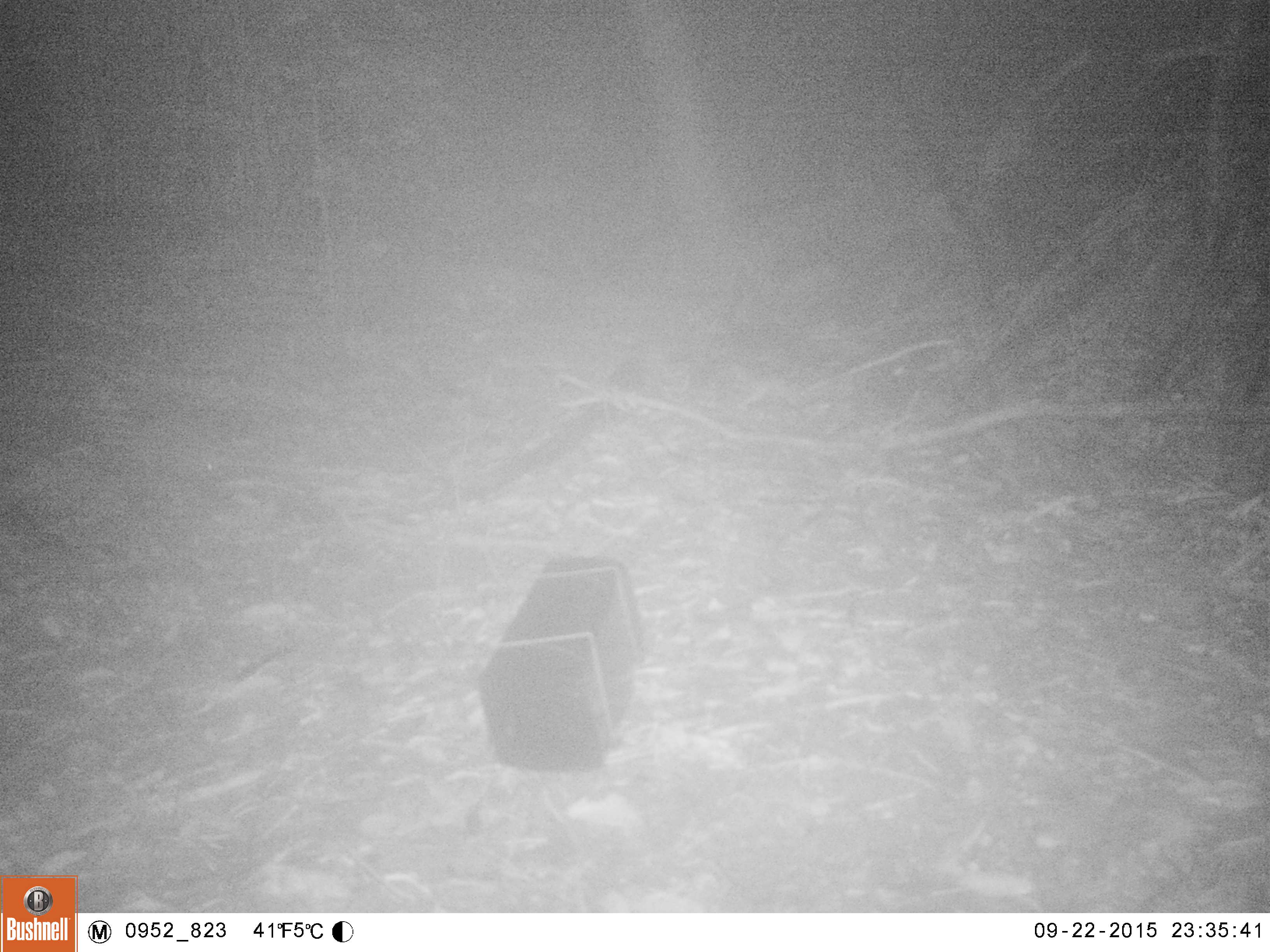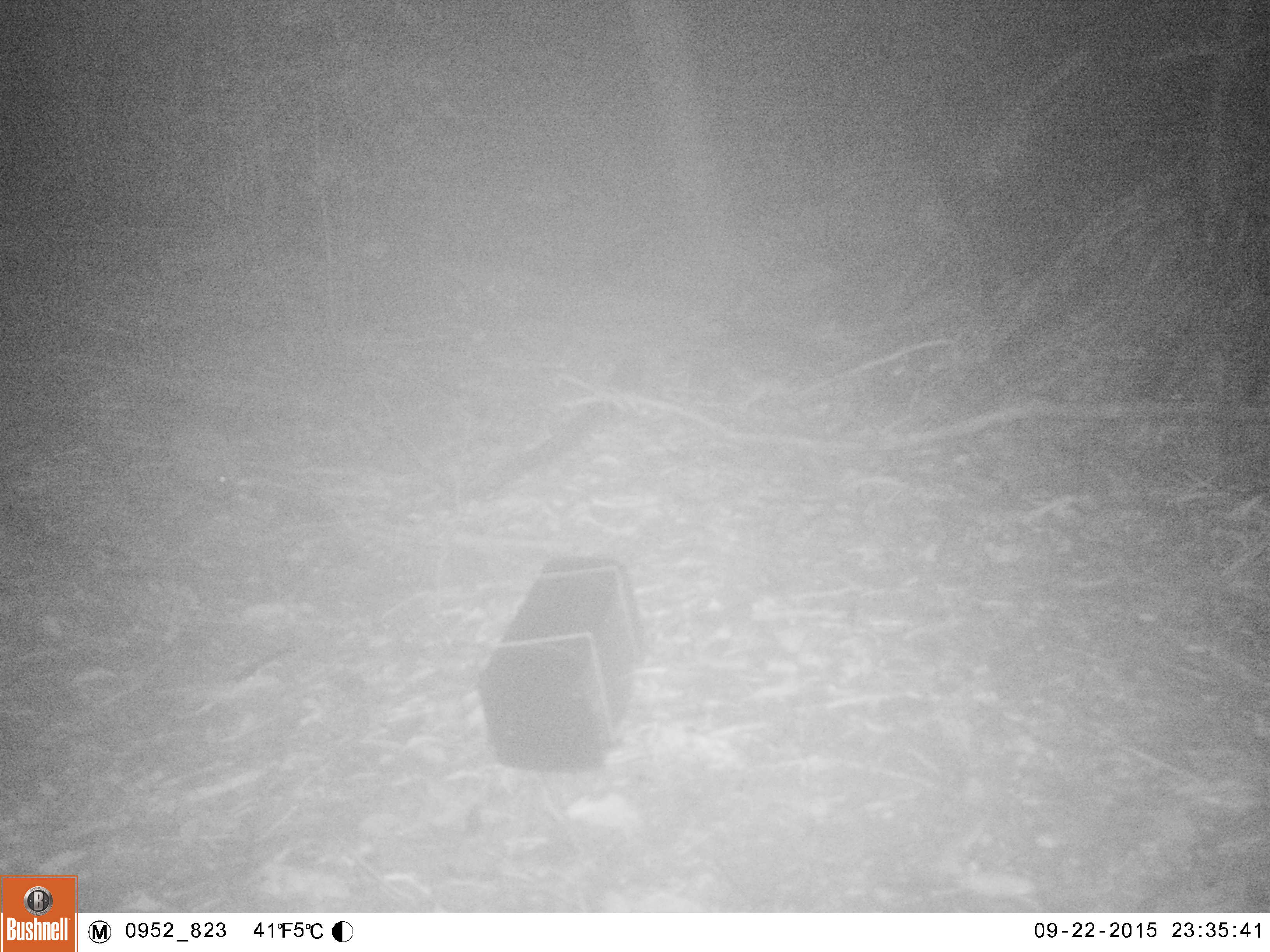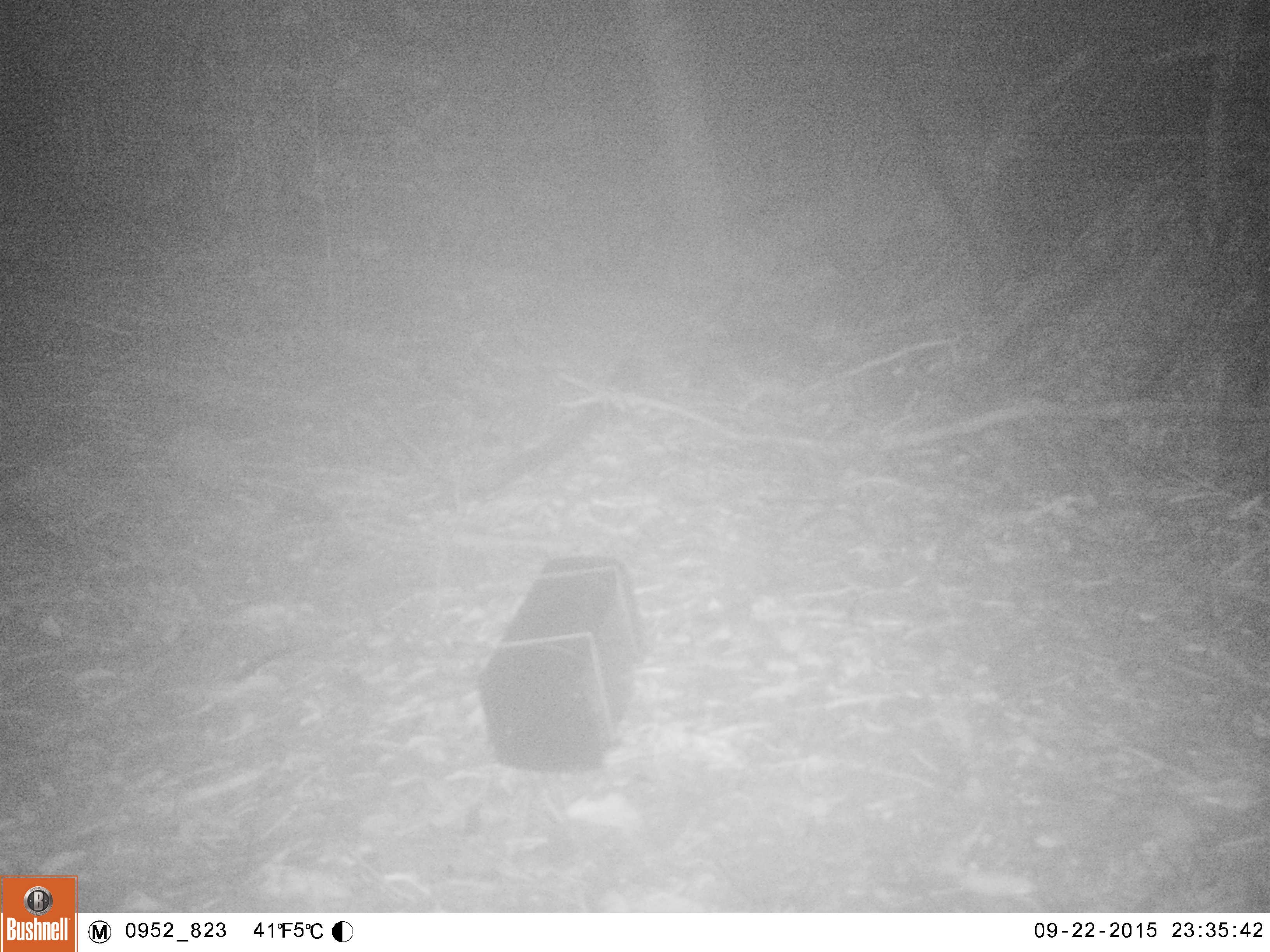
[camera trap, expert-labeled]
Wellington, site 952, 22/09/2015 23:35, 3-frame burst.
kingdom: Animalia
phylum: Chordata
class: Mammalia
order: Eulipotyphla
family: Erinaceidae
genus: Erinaceus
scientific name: Erinaceus europaeus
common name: hedgehog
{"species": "hedgehog (Erinaceus europaeus)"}